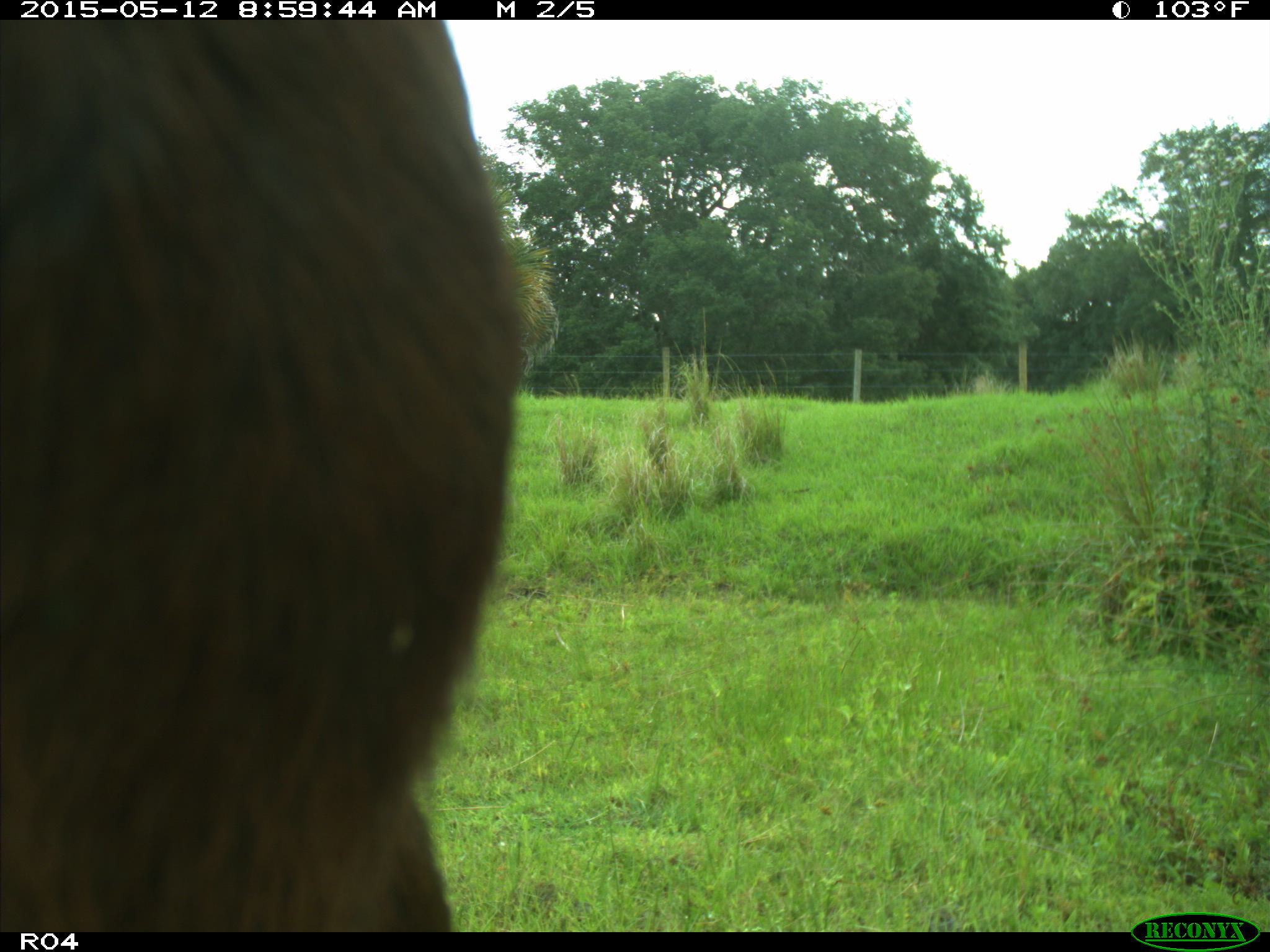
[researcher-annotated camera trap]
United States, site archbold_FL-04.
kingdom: Animalia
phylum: Chordata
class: Mammalia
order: Artiodactyla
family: Bovidae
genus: Bos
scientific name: Bos taurus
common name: domestic cow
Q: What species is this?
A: Bos taurus (domestic cow).